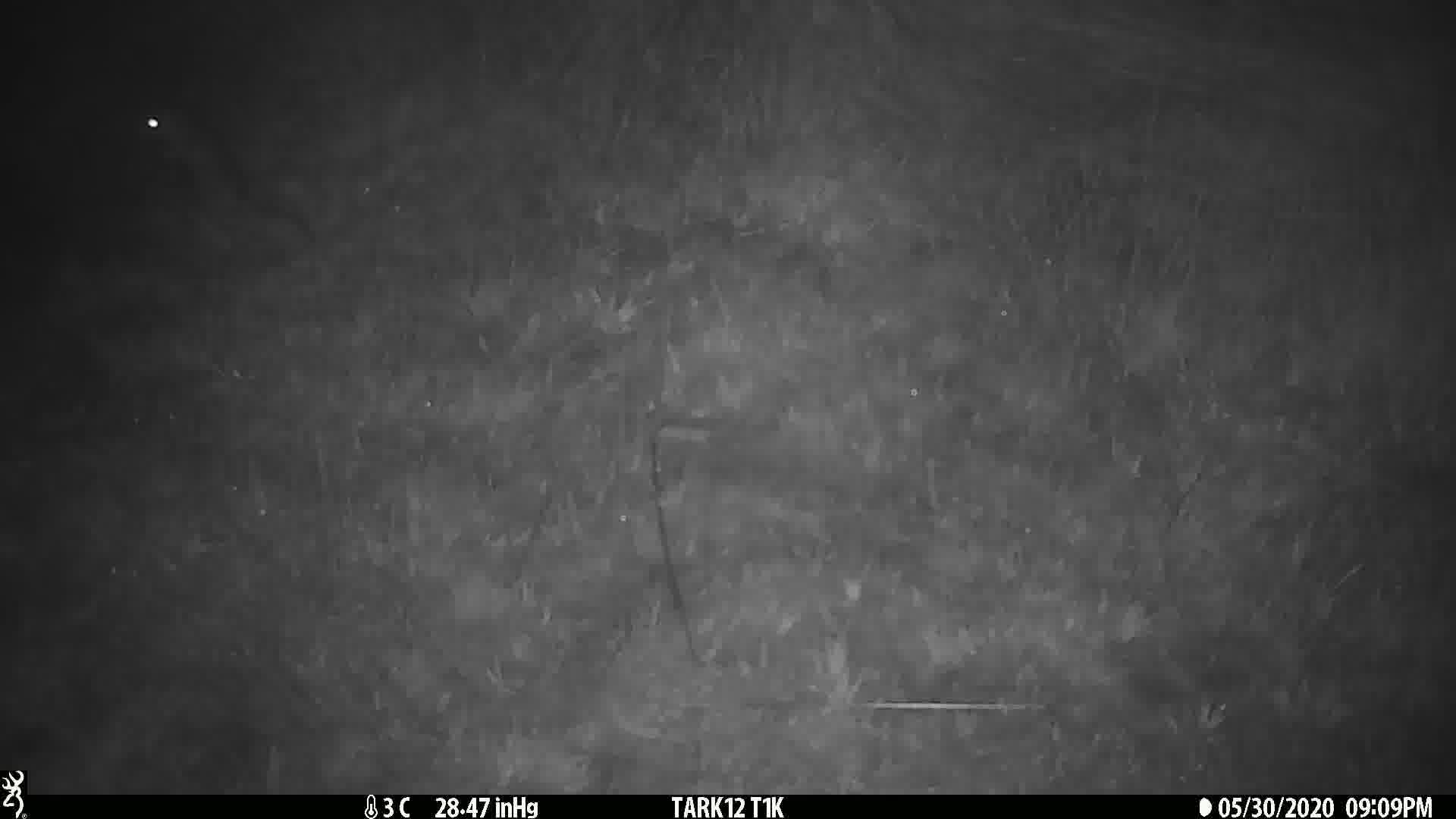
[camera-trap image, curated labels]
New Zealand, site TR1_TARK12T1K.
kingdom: Animalia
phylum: Chordata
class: Mammalia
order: Rodentia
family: Muridae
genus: Rattus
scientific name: Rattus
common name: rat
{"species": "rat (Rattus)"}